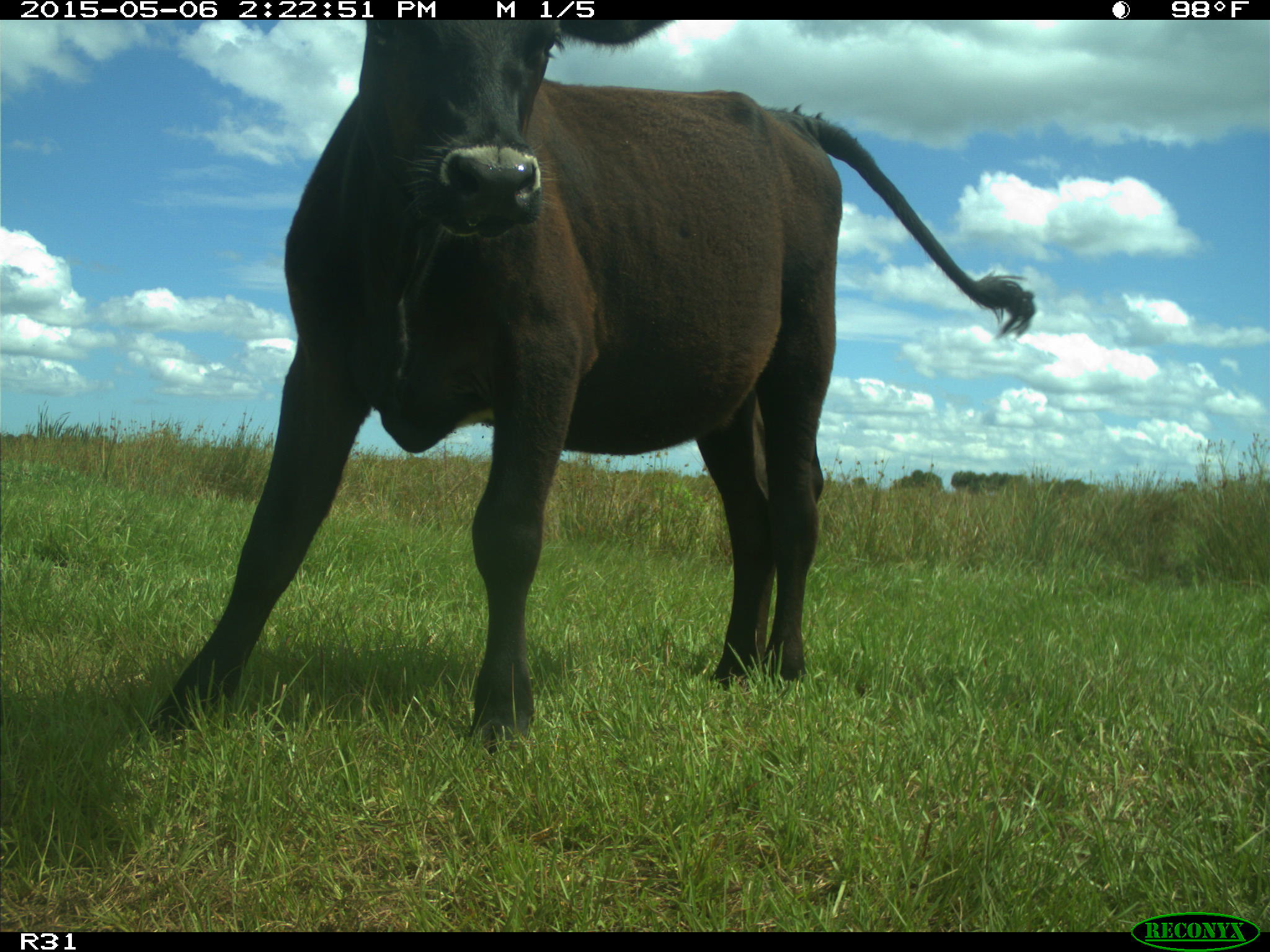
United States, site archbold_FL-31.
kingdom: Animalia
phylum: Chordata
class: Mammalia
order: Artiodactyla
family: Bovidae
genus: Bos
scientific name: Bos taurus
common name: domestic cow